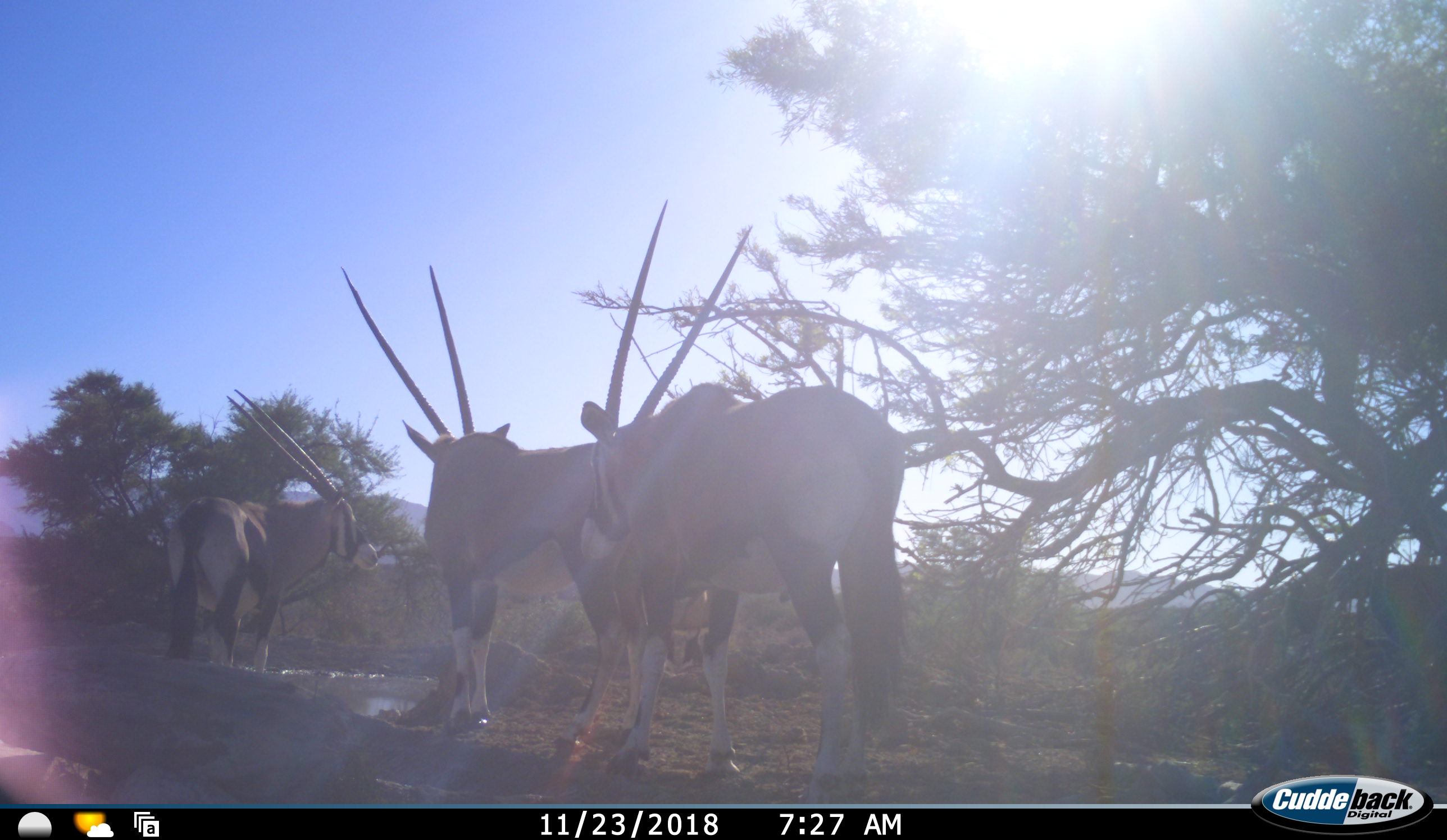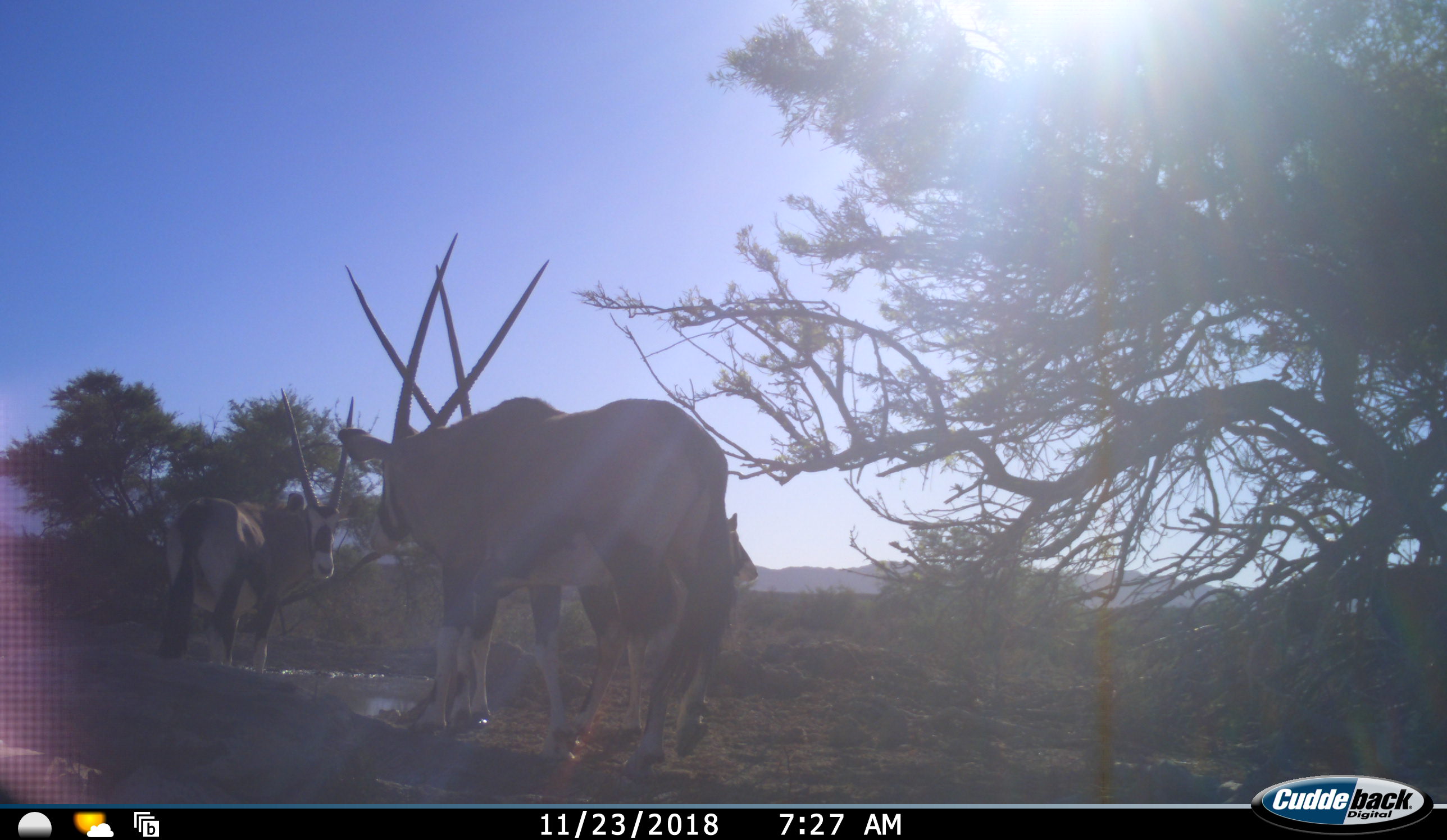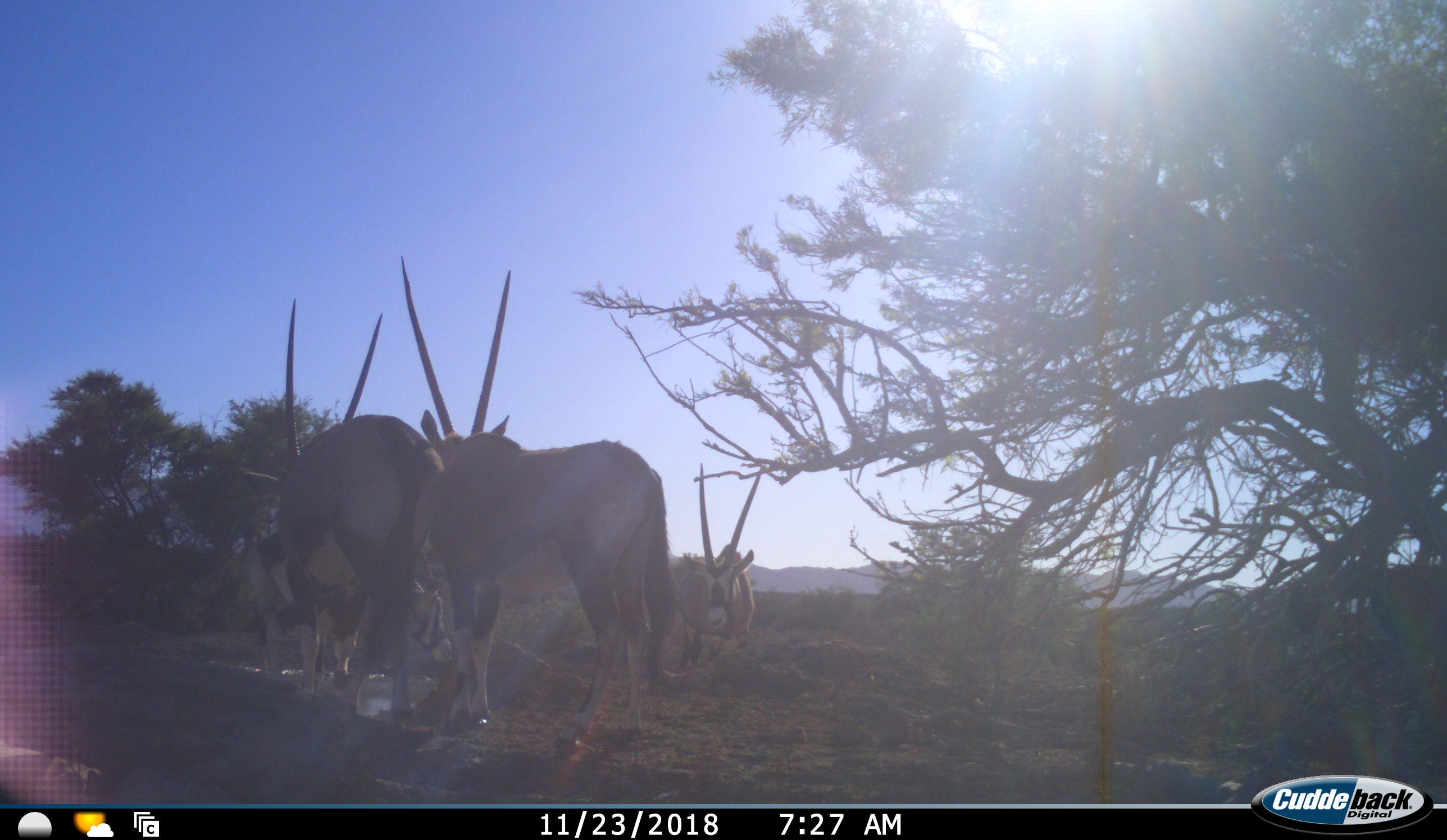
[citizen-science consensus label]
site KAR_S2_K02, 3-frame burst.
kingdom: Animalia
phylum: Chordata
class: Mammalia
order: Artiodactyla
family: Bovidae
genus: Oryx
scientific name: Oryx gazella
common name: gemsbok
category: oryx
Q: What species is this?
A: Oryx (gemsbok) (Oryx gazella).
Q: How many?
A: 4.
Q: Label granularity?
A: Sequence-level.